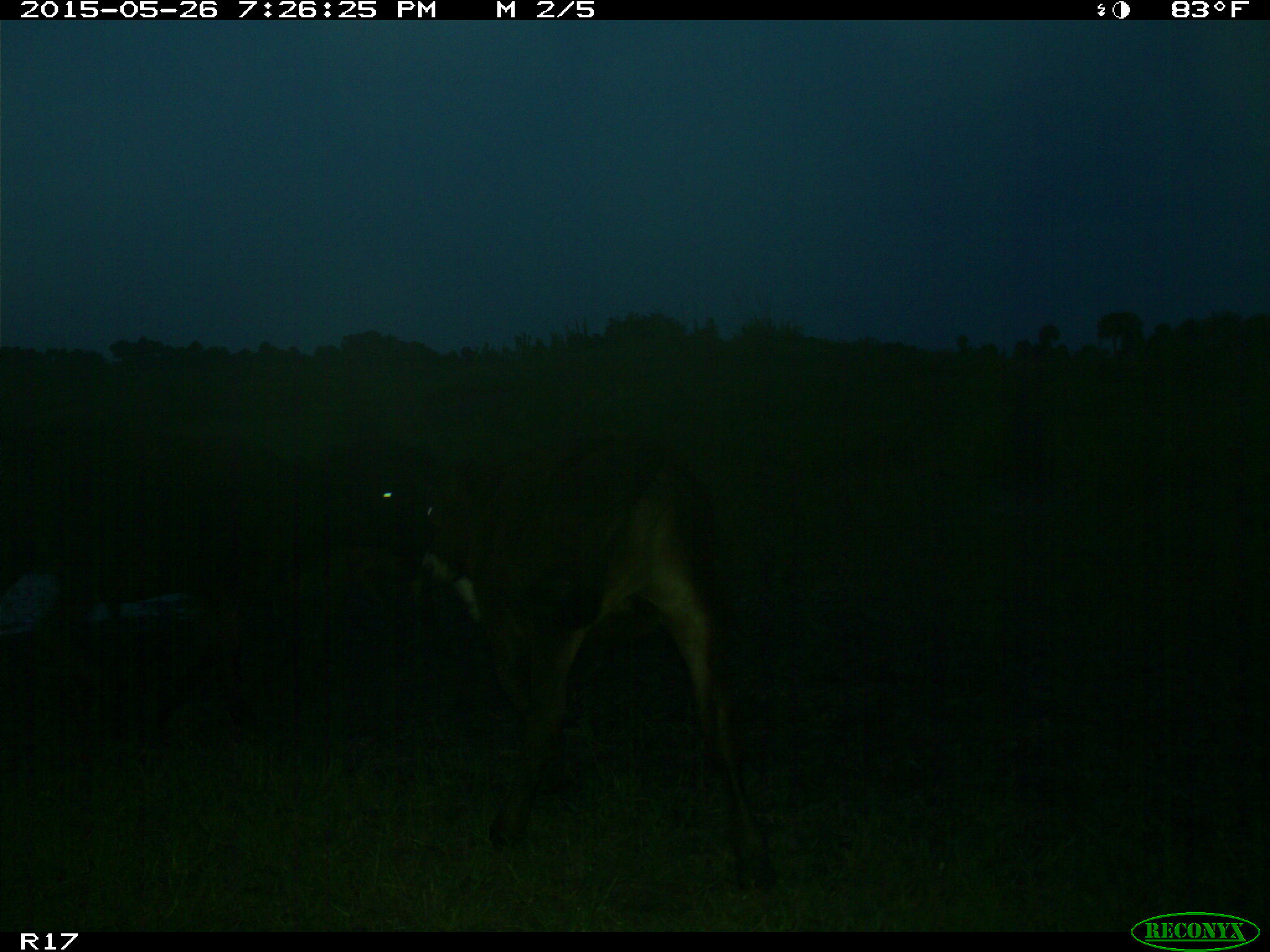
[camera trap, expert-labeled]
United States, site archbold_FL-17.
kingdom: Animalia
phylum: Chordata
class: Mammalia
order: Artiodactyla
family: Bovidae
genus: Bos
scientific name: Bos taurus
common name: domestic cow